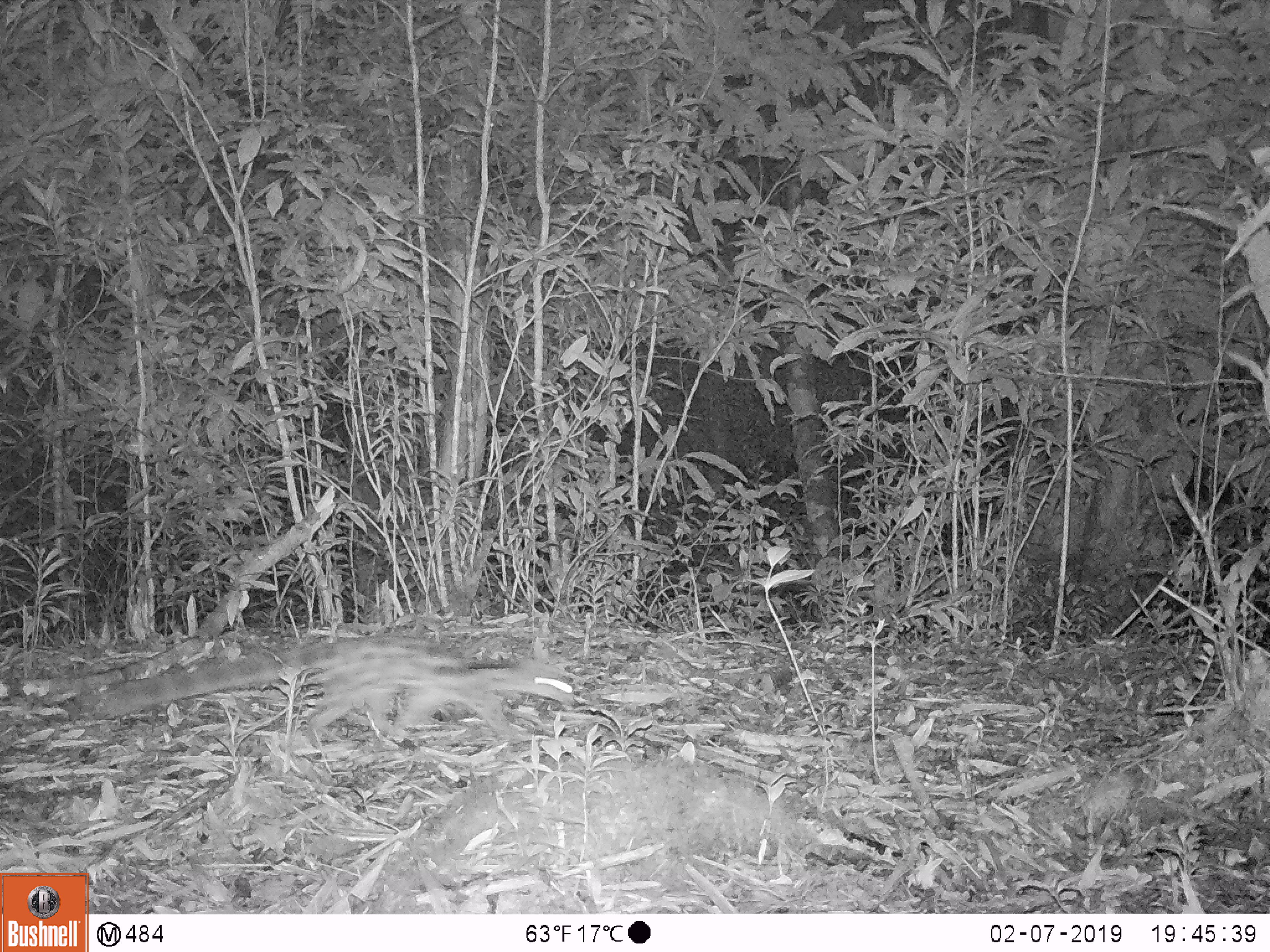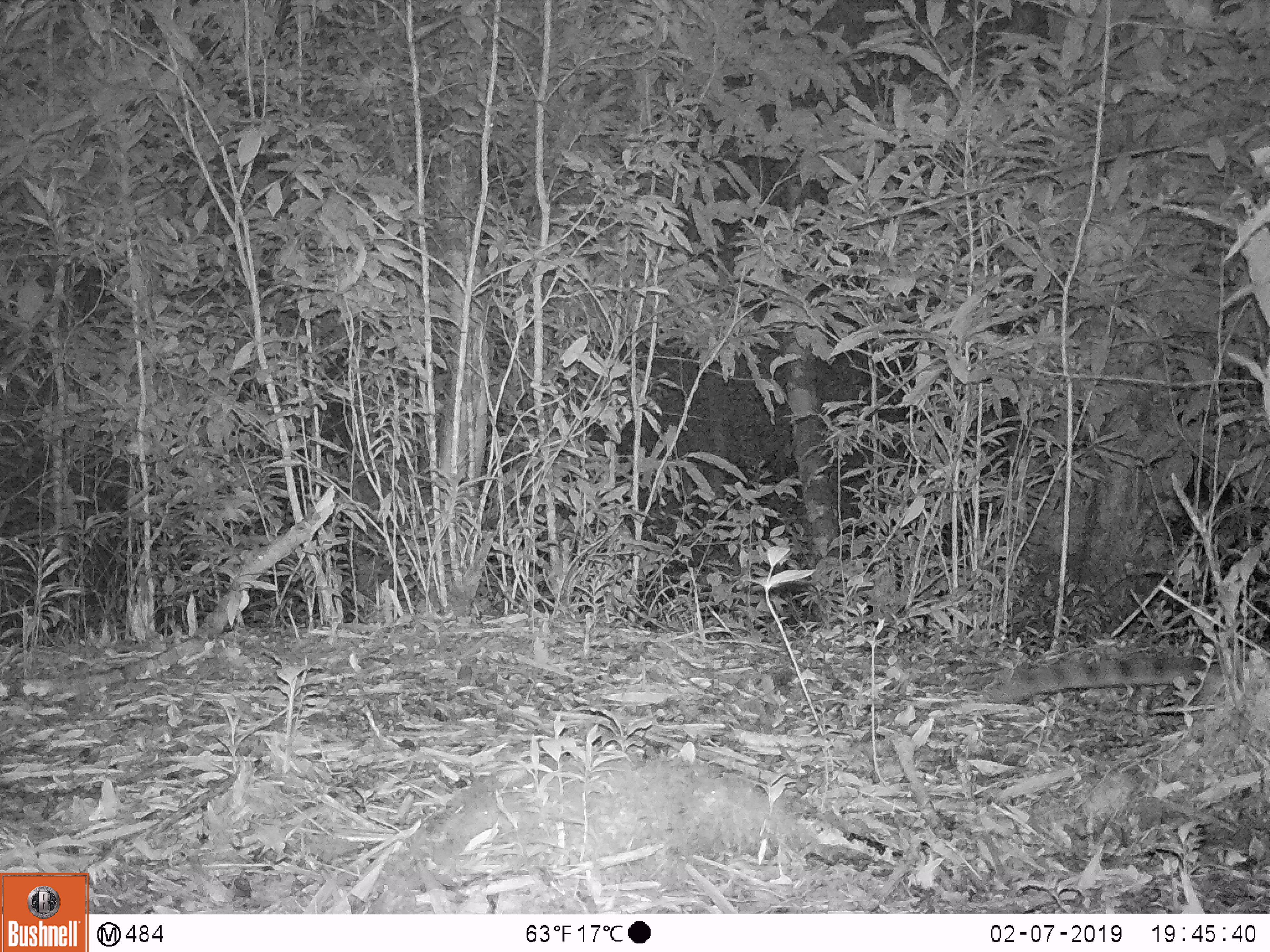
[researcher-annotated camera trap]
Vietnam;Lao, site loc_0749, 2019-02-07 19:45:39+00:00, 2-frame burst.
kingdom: Animalia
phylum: Chordata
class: Mammalia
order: Carnivora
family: Prionodontidae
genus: Prionodon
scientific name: Prionodon pardicolor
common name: spotted linsang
Spotted linsang (Prionodon pardicolor). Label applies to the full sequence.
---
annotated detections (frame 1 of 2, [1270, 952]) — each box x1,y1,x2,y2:
spotted linsang: 98,634,575,748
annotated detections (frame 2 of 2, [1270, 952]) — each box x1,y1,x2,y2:
spotted linsang: 991,655,1250,704